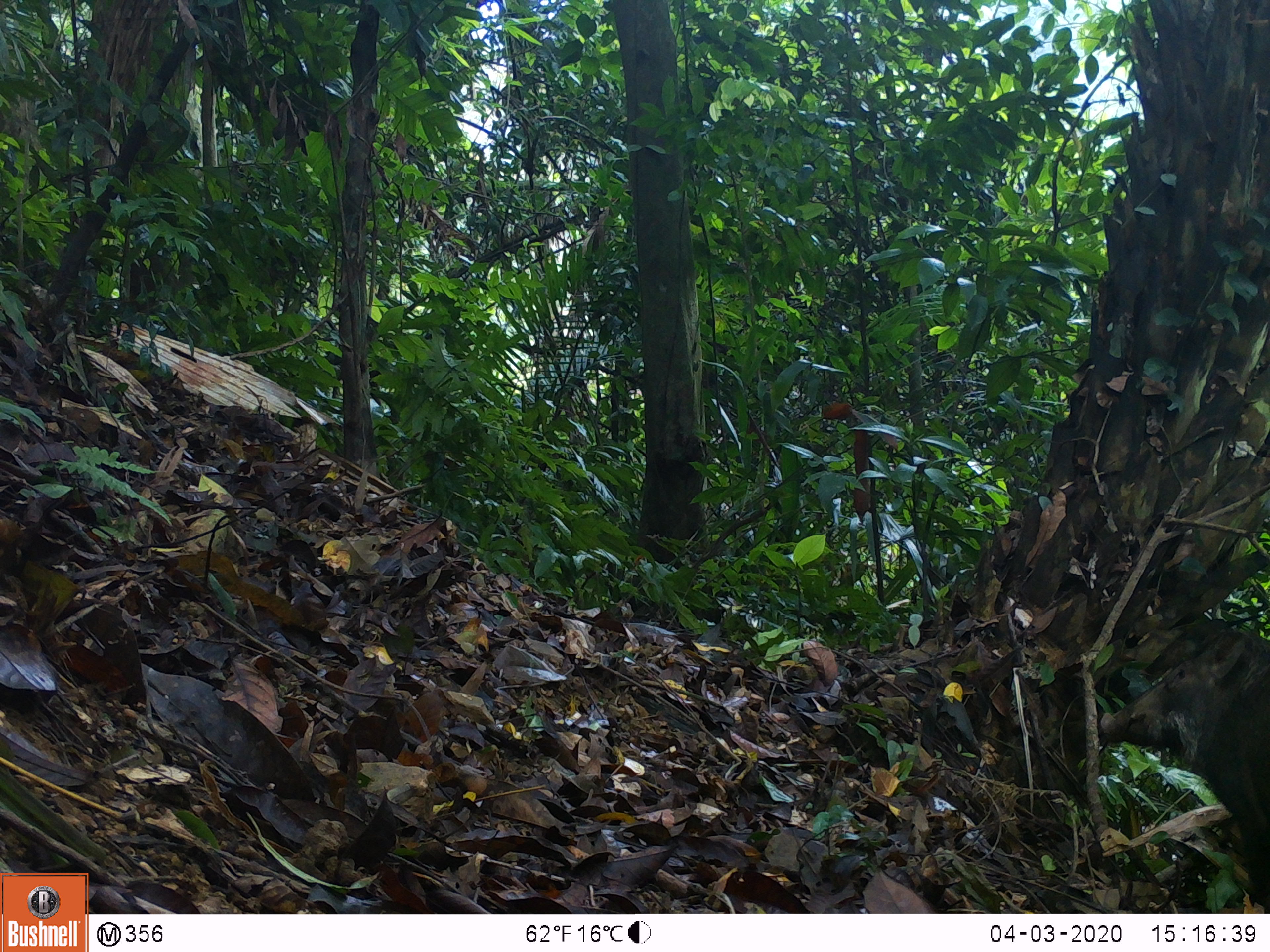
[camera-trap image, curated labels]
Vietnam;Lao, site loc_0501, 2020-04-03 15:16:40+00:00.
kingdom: Animalia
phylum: Chordata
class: Mammalia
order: Artiodactyla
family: Suidae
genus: Sus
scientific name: Sus scrofa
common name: eurasian wild pig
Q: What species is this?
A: Eurasian wild pig (Sus scrofa).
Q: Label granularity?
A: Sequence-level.